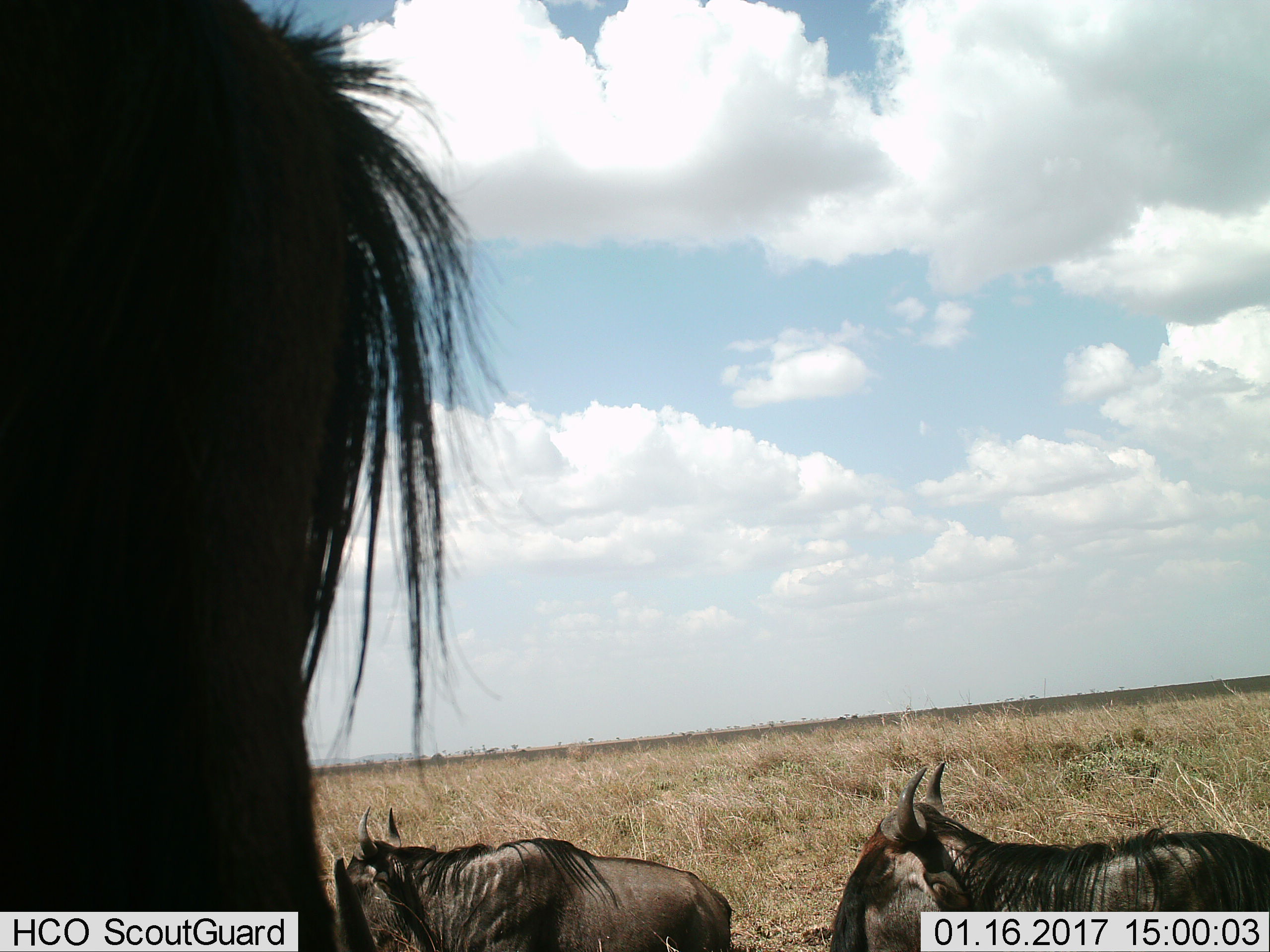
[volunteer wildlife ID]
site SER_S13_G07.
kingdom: Animalia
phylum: Chordata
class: Mammalia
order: Artiodactyla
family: Bovidae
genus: Connochaetes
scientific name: Connochaetes taurinus taurinus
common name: blue wildebeest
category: wildebeestblue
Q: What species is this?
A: Wildebeestblue (blue wildebeest) (Connochaetes taurinus taurinus).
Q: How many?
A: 3.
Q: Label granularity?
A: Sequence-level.